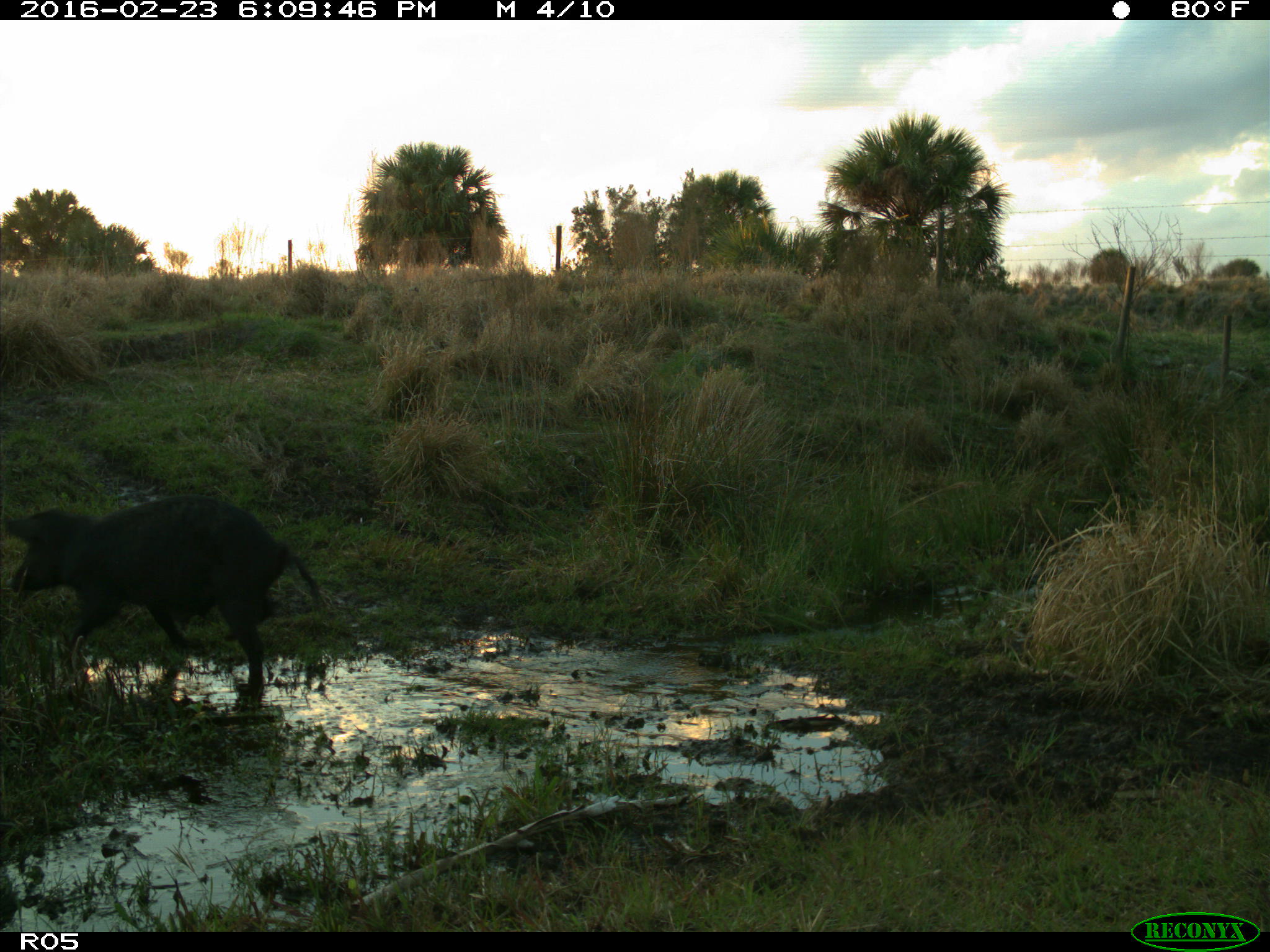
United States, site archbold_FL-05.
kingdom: Animalia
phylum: Chordata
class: Mammalia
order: Artiodactyla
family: Suidae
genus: Sus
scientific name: Sus scrofa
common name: wild boar